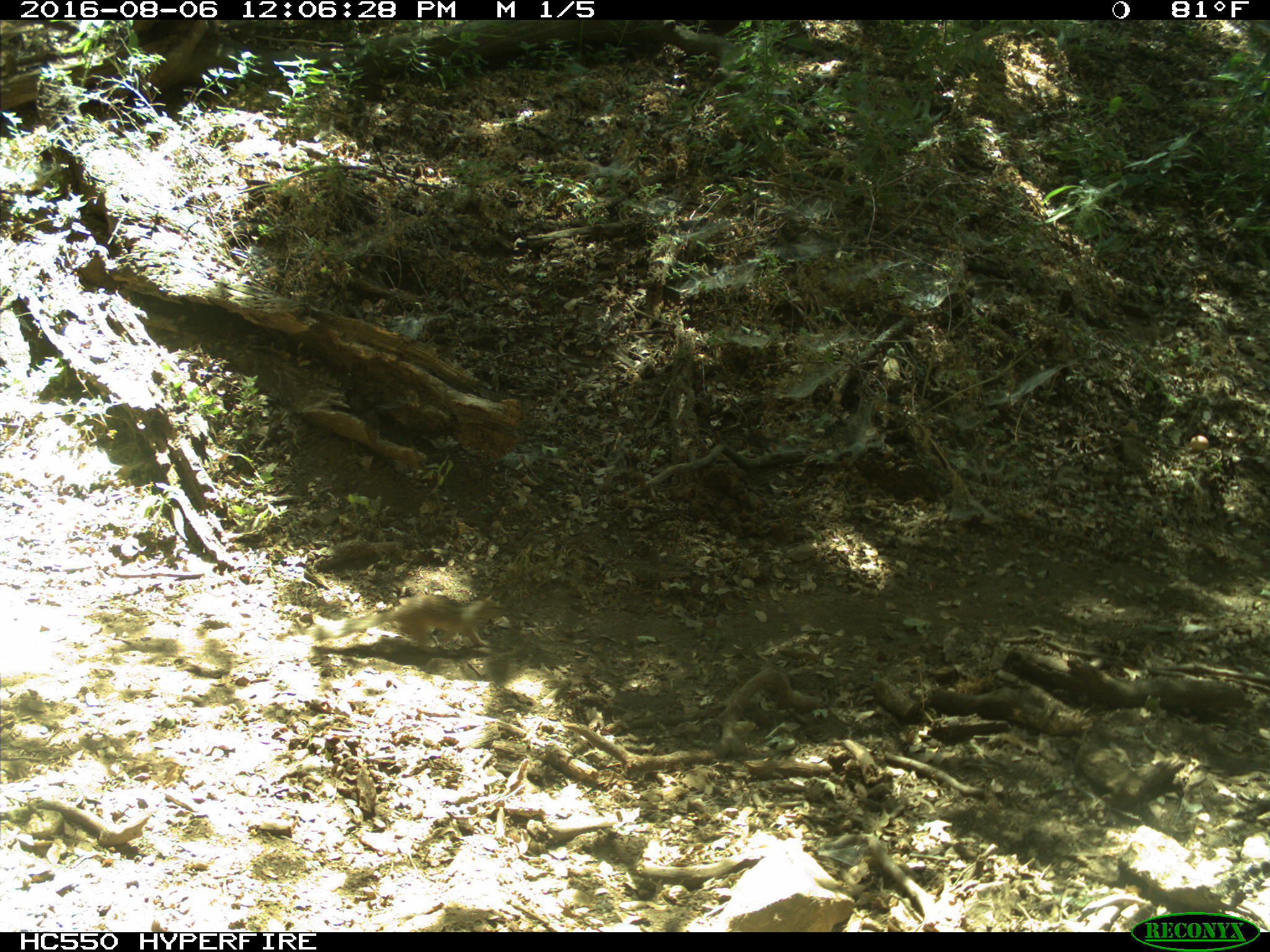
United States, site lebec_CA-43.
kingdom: Animalia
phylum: Chordata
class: Mammalia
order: Rodentia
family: Sciuridae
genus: Otospermophilus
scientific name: Otospermophilus beecheyi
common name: california ground squirrel